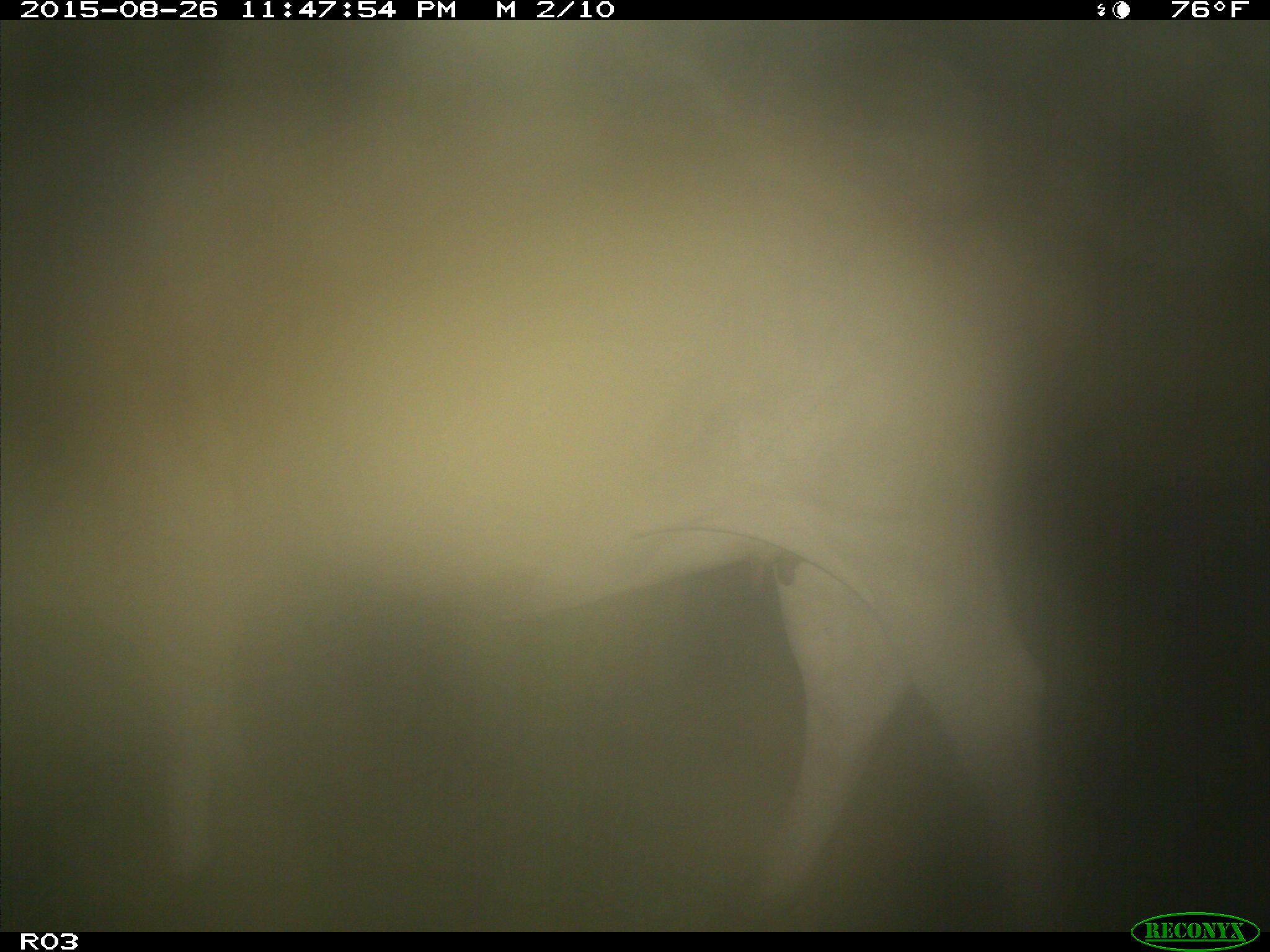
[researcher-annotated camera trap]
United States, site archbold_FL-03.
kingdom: Animalia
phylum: Chordata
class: Mammalia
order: Artiodactyla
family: Bovidae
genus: Bos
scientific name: Bos taurus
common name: domestic cow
Bos taurus (domestic cow).